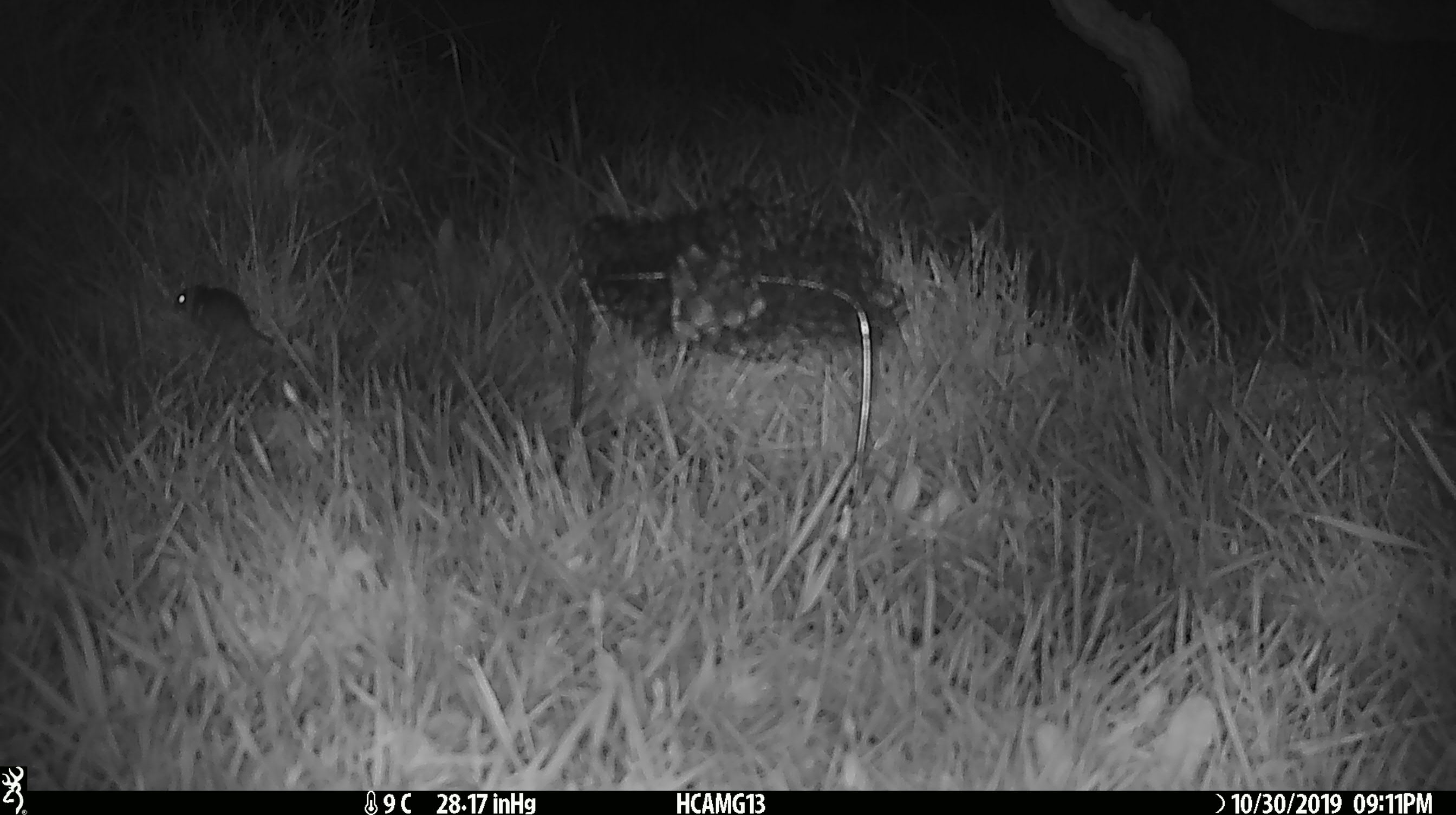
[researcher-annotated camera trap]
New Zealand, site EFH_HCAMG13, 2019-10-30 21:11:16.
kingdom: Animalia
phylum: Chordata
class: Mammalia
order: Rodentia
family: Muridae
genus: Mus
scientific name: Mus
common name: mouse